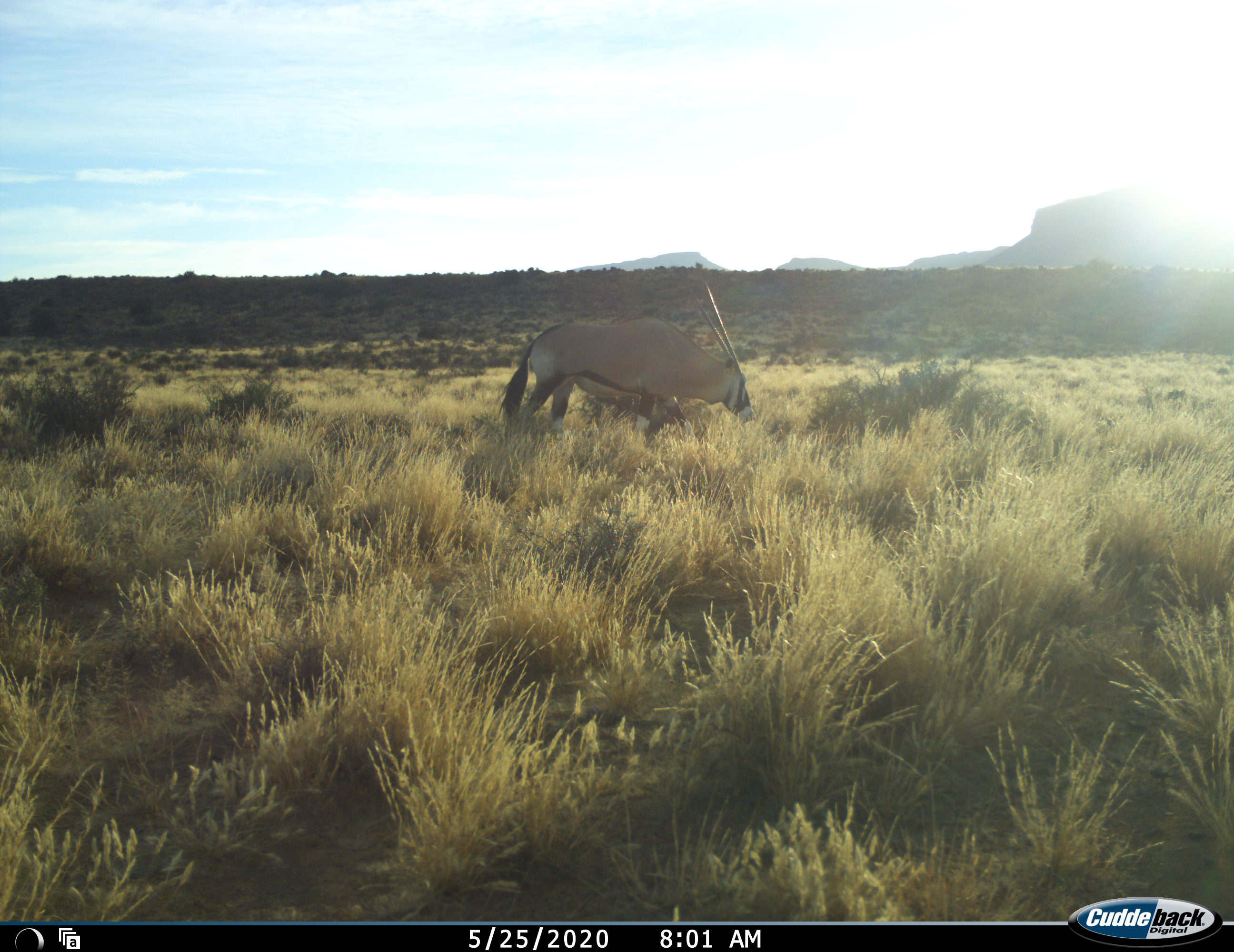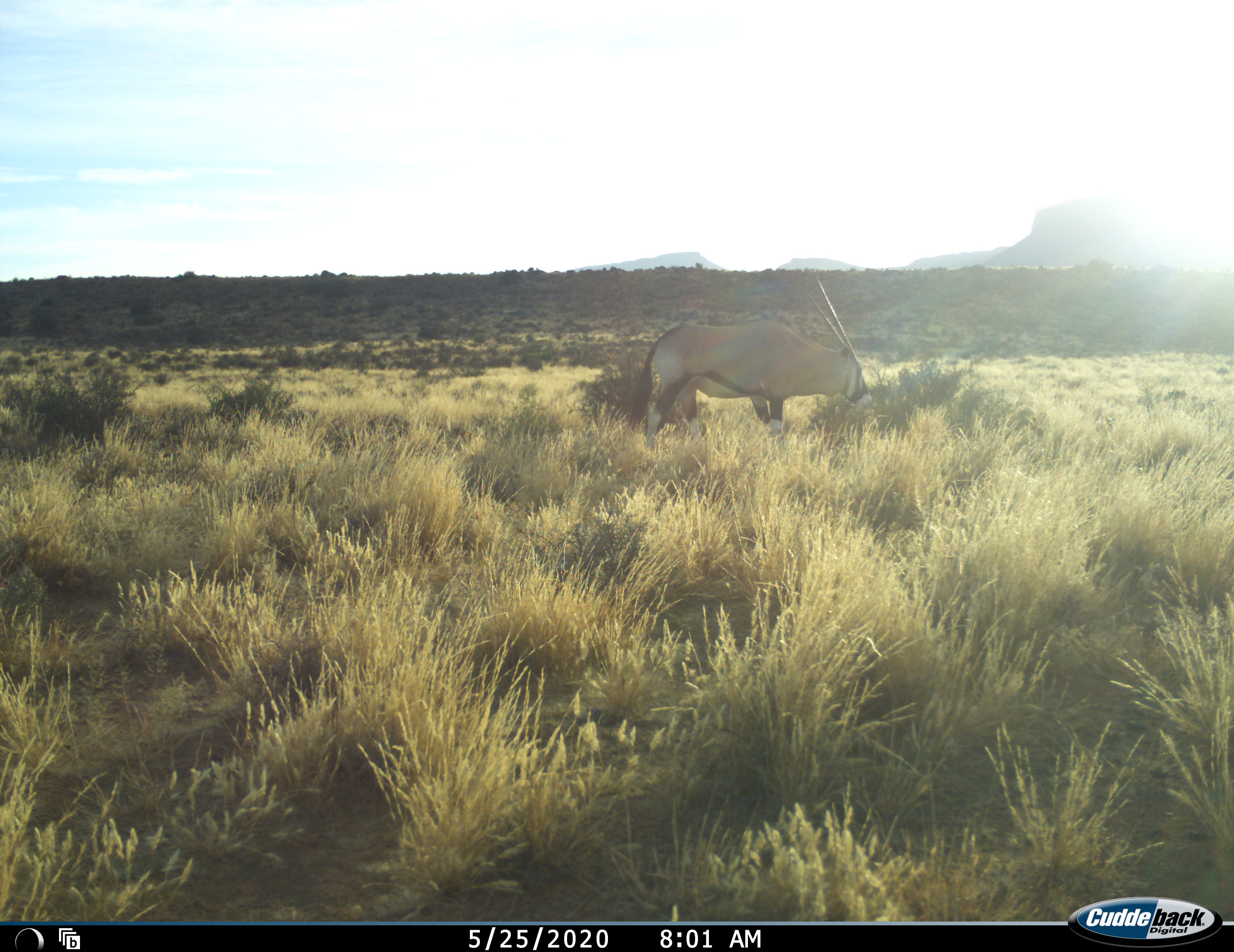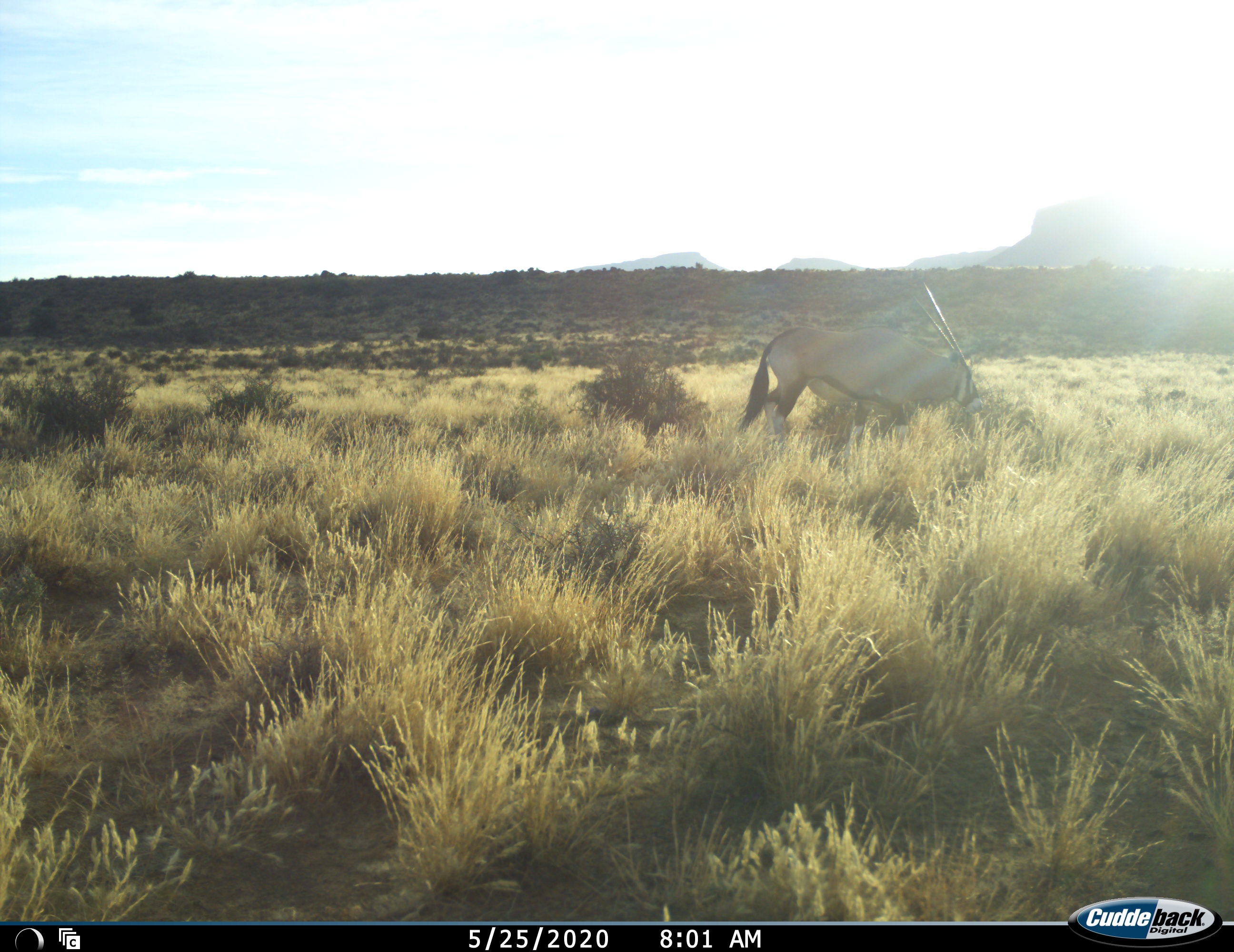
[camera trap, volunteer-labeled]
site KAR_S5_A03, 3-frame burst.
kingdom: Animalia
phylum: Chordata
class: Mammalia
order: Artiodactyla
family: Bovidae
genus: Oryx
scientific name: Oryx gazella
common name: gemsbok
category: oryx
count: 1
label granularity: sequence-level